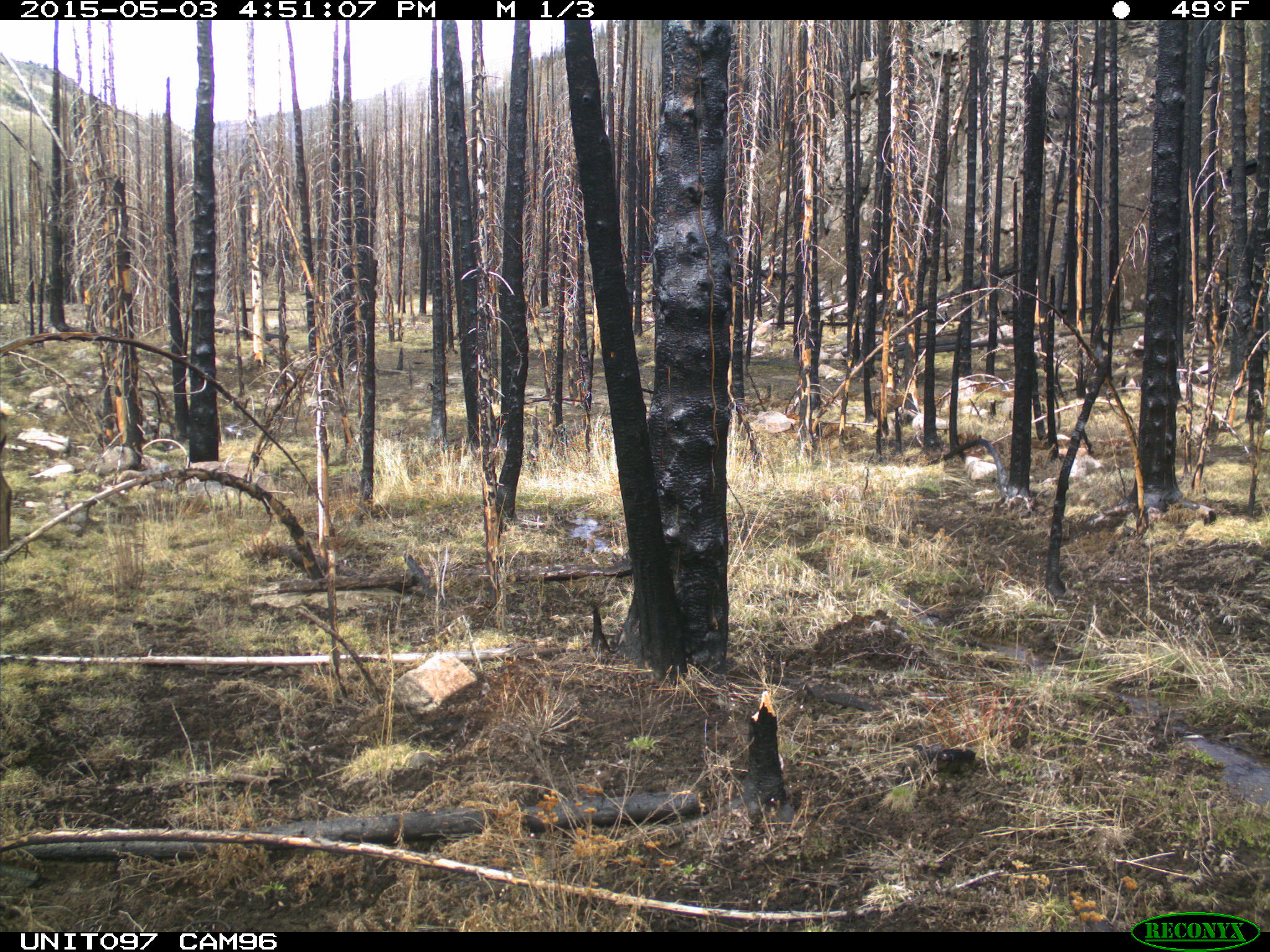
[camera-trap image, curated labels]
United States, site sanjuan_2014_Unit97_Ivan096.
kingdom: Animalia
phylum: Chordata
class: Mammalia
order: Artiodactyla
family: Cervidae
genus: Cervus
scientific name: Cervus elaphus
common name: red deer